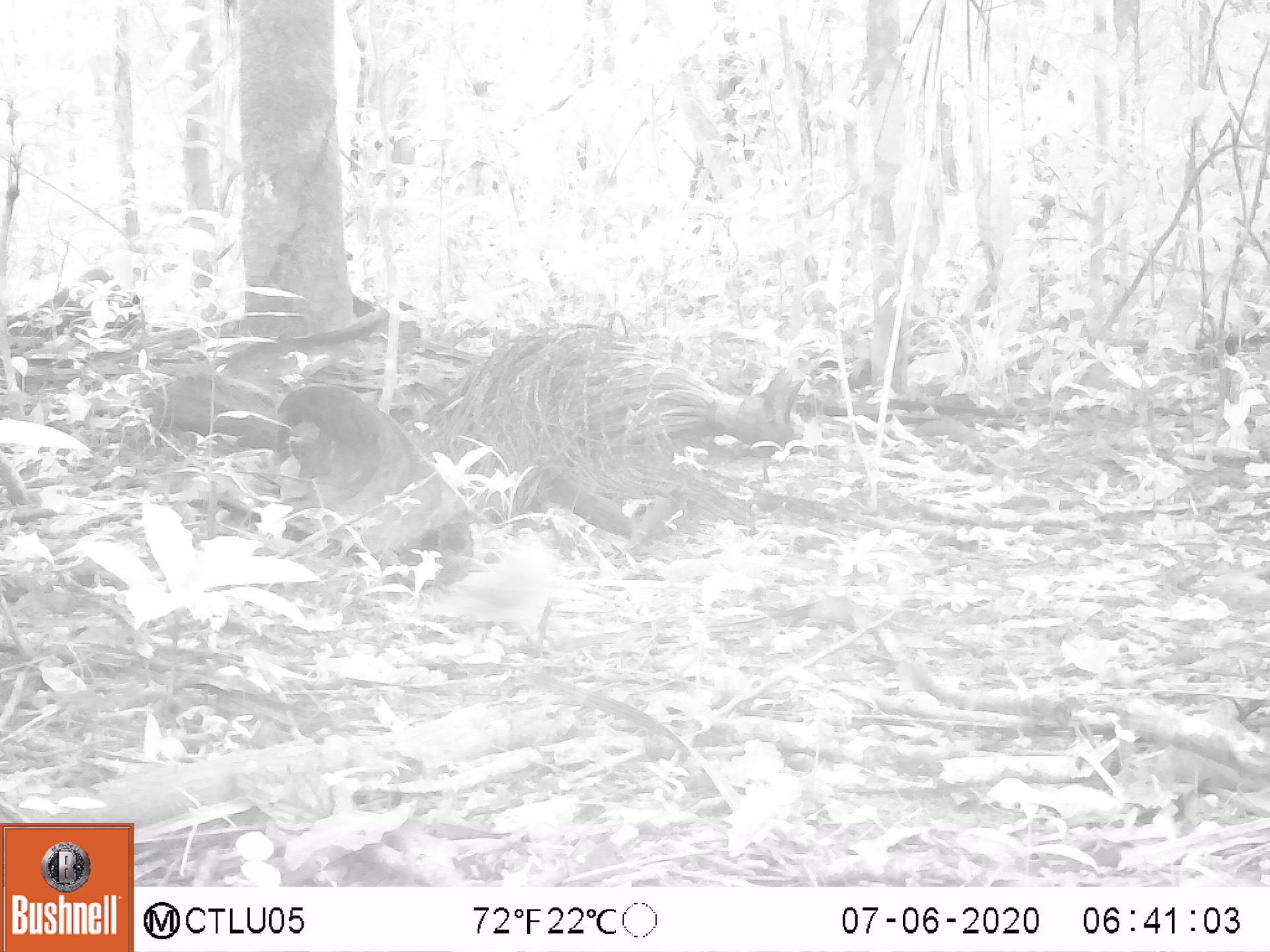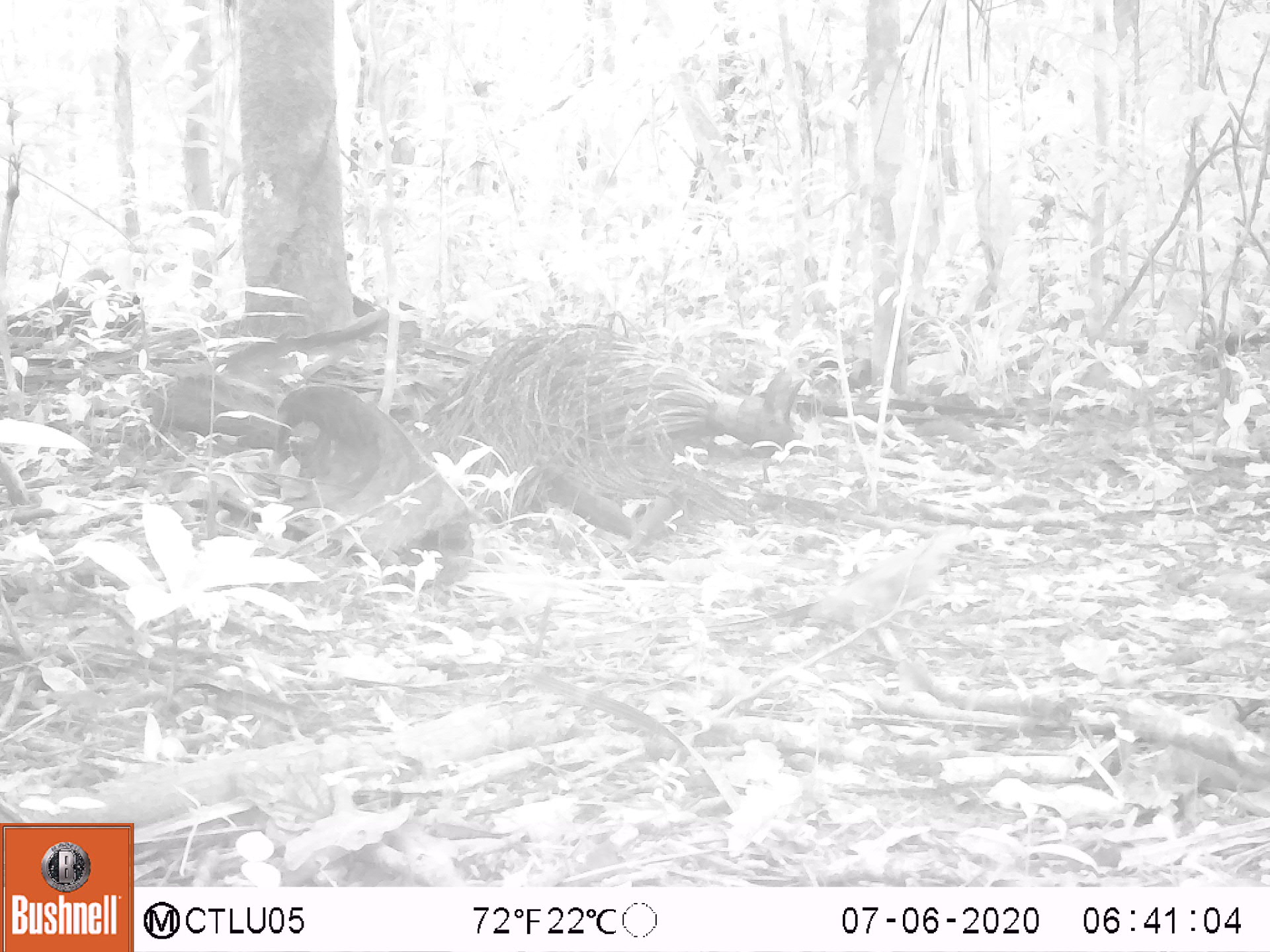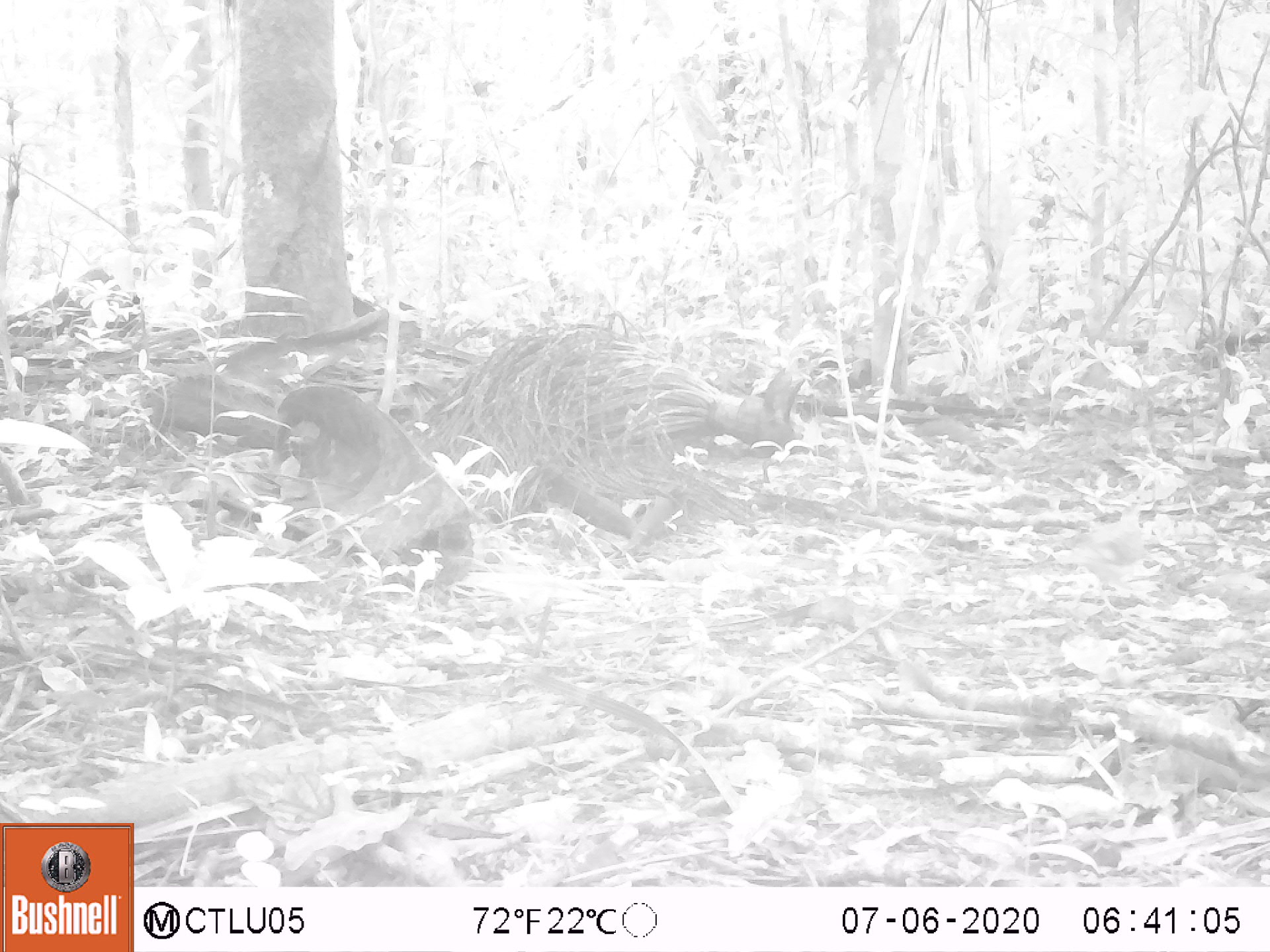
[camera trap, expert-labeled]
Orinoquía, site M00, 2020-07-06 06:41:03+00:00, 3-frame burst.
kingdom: Animalia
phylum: Chordata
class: Aves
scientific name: Aves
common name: bird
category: unknown bird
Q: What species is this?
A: Unknown bird (bird) (Aves).